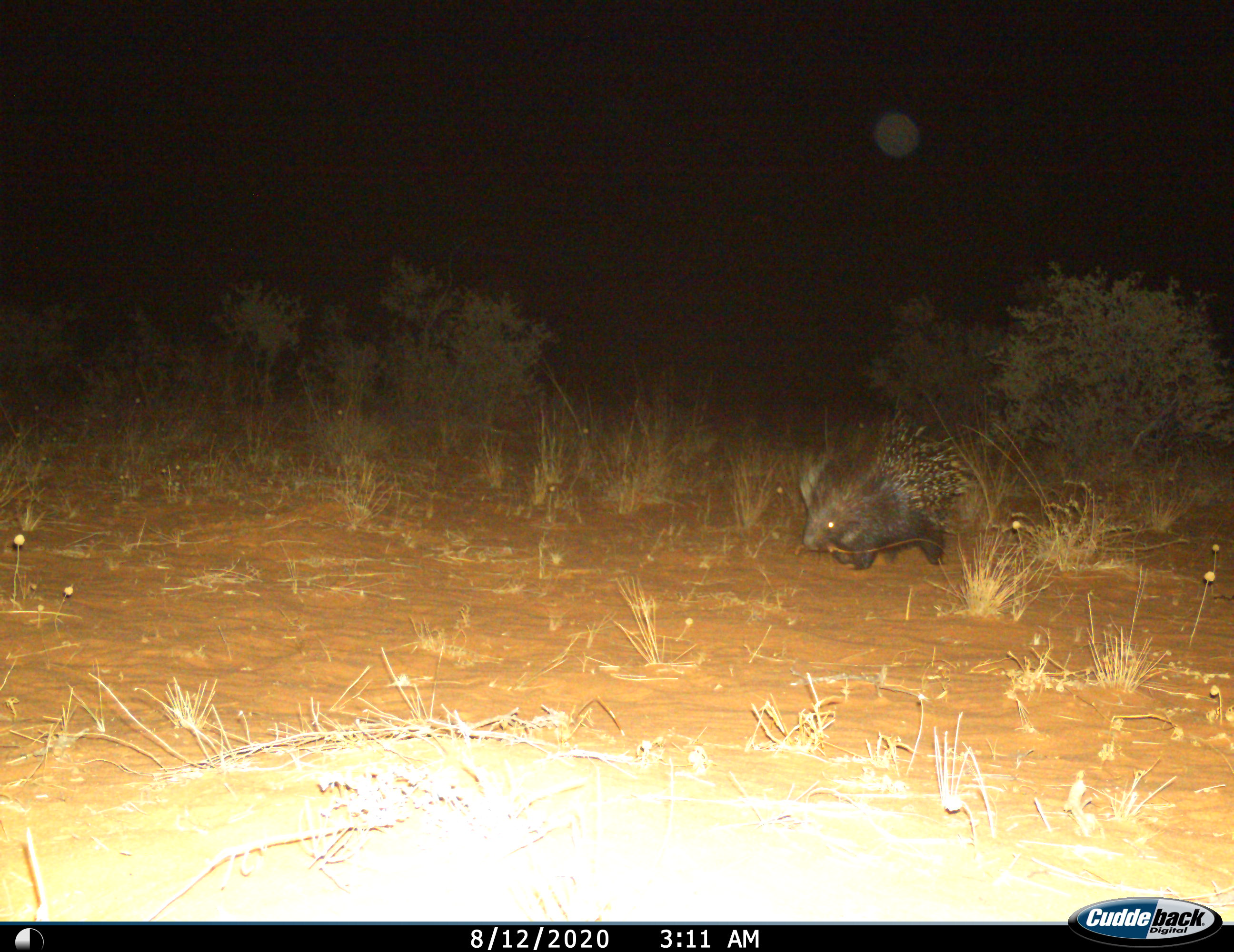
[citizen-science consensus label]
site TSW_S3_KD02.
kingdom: Animalia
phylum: Chordata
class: Mammalia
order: Rodentia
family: Hystricidae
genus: Hystrix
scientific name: Hystrix cristata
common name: crested porcupine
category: porcupine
Porcupine (crested porcupine) (Hystrix cristata), count 1. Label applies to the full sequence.